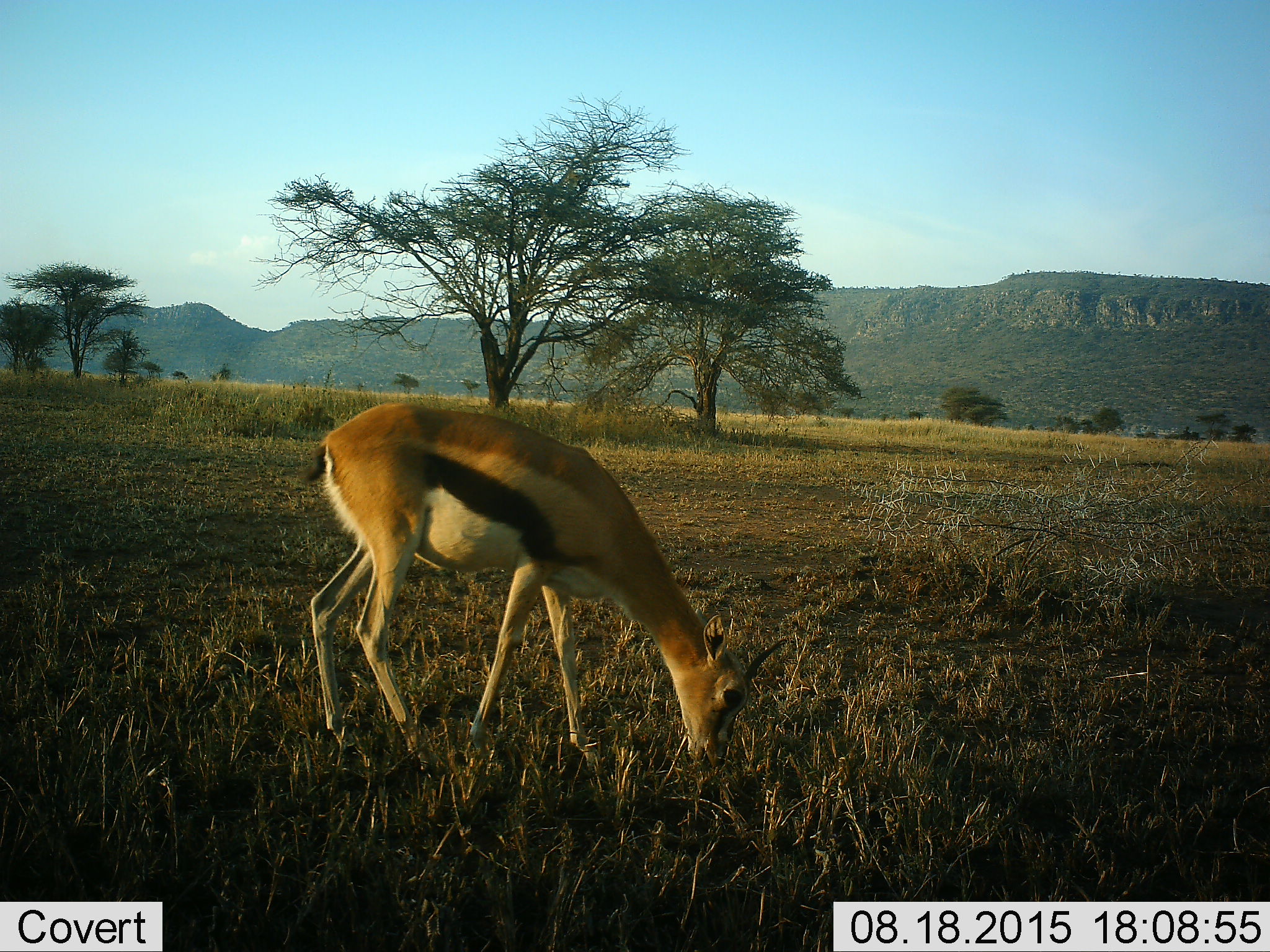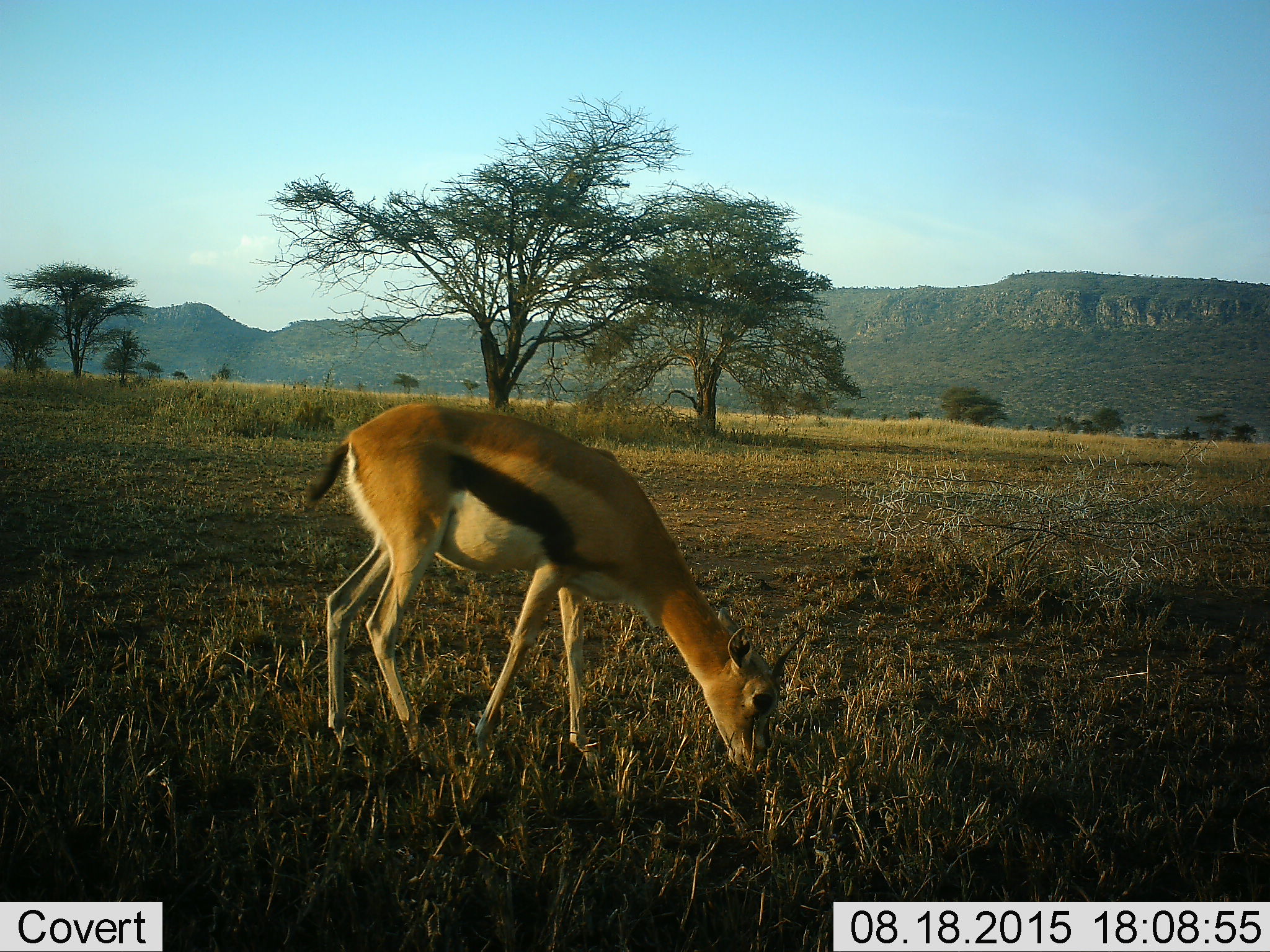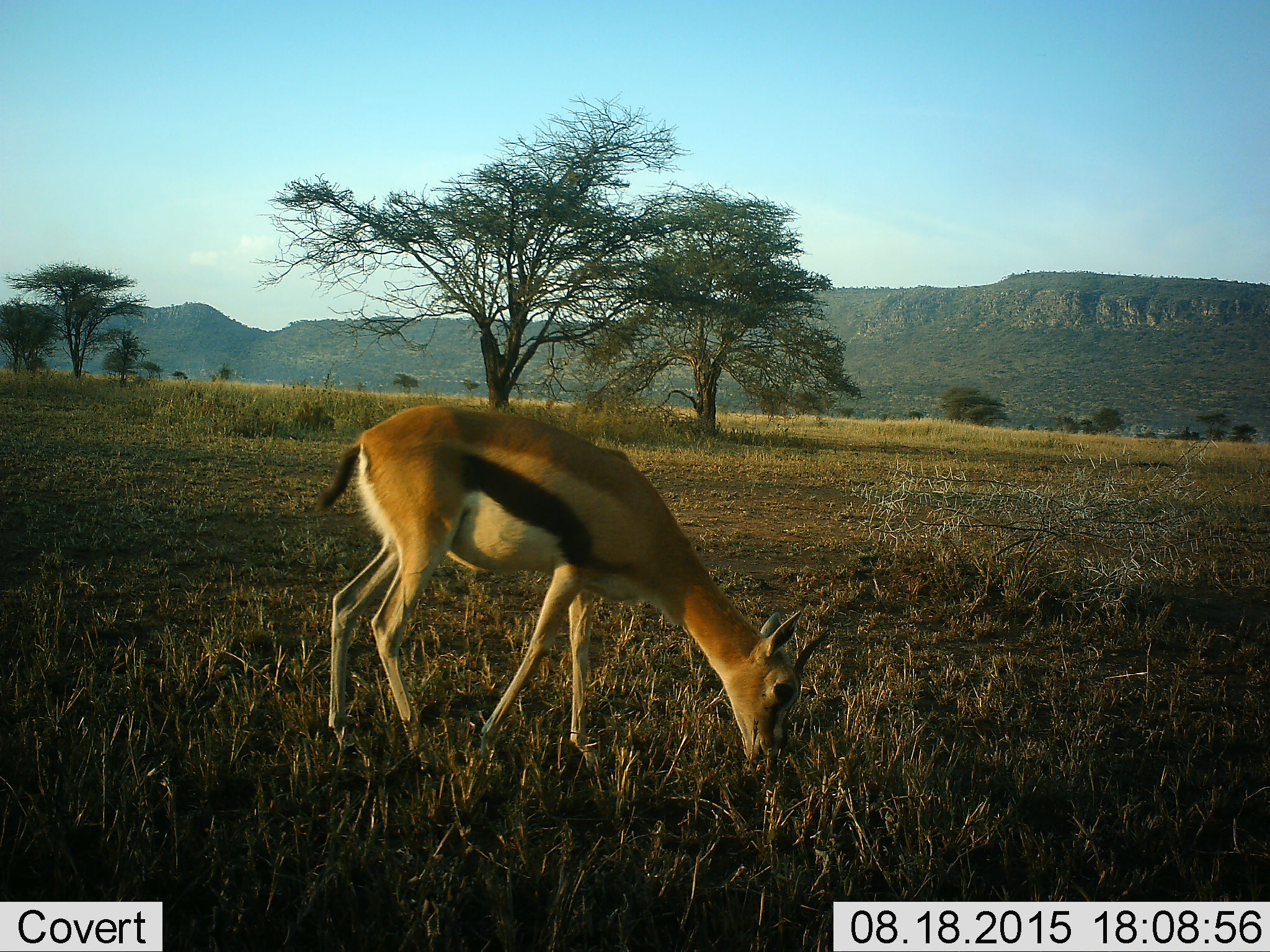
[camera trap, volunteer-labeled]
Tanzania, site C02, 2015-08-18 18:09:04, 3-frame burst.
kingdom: Animalia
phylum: Chordata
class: Mammalia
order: Artiodactyla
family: Bovidae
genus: Eudorcas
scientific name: Eudorcas thomsonii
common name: thomson's gazelle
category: gazellethomsons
Gazellethomsons (thomson's gazelle) (Eudorcas thomsonii), count 1. Behavior (volunteer vote fractions): standing 21%, resting 0%, moving 11%, interacting 0%. Young present (vote fraction): 0%. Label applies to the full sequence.